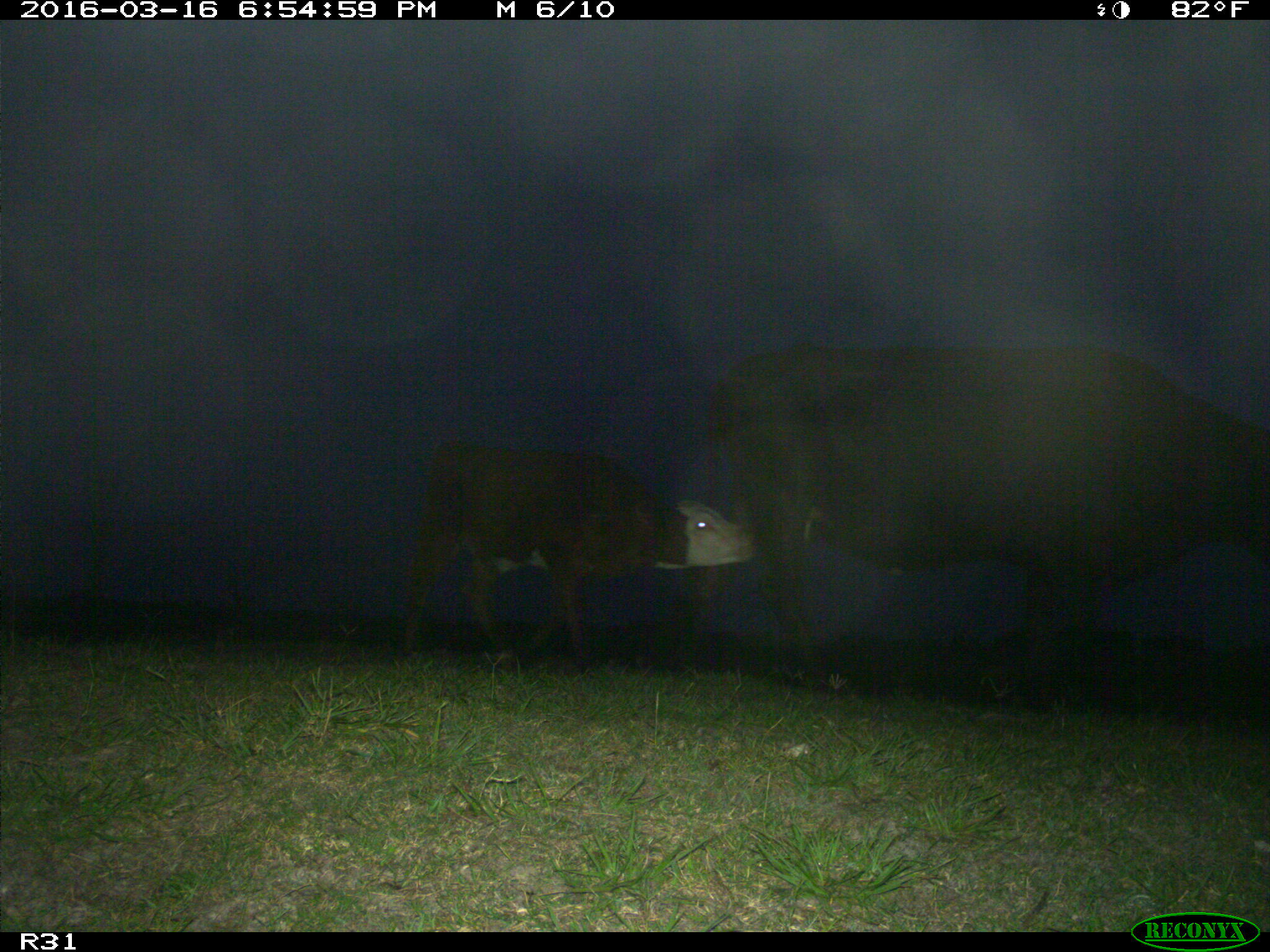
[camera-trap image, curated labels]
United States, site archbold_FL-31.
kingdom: Animalia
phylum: Chordata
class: Mammalia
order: Artiodactyla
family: Bovidae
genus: Bos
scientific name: Bos taurus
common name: domestic cow